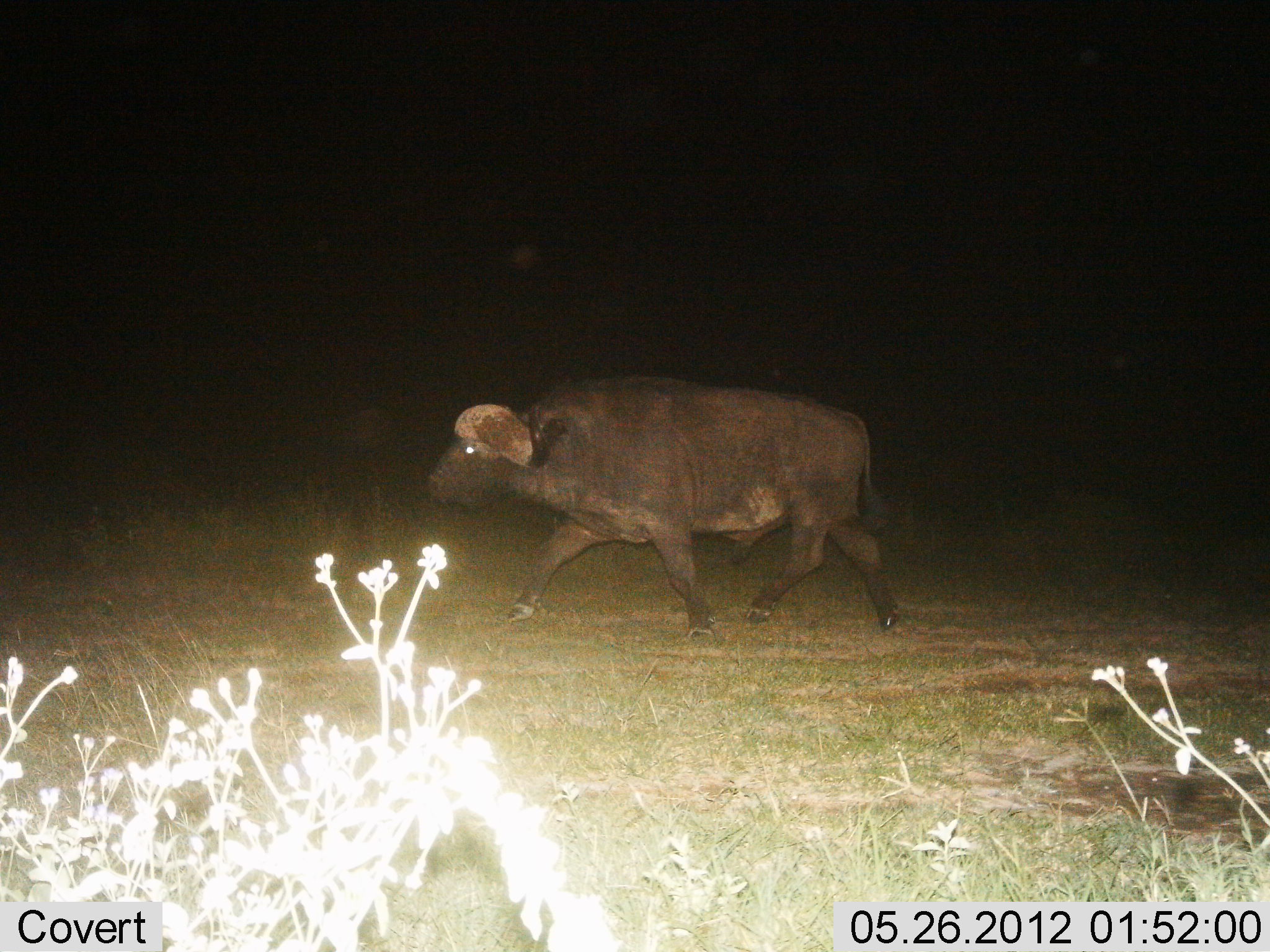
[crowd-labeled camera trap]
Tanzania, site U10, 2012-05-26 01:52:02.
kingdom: Animalia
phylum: Chordata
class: Mammalia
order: Artiodactyla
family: Bovidae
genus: Syncerus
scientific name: Syncerus caffer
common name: cape buffalo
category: buffalo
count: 1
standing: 0%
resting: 0%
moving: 100%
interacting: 0%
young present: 0%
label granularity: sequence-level